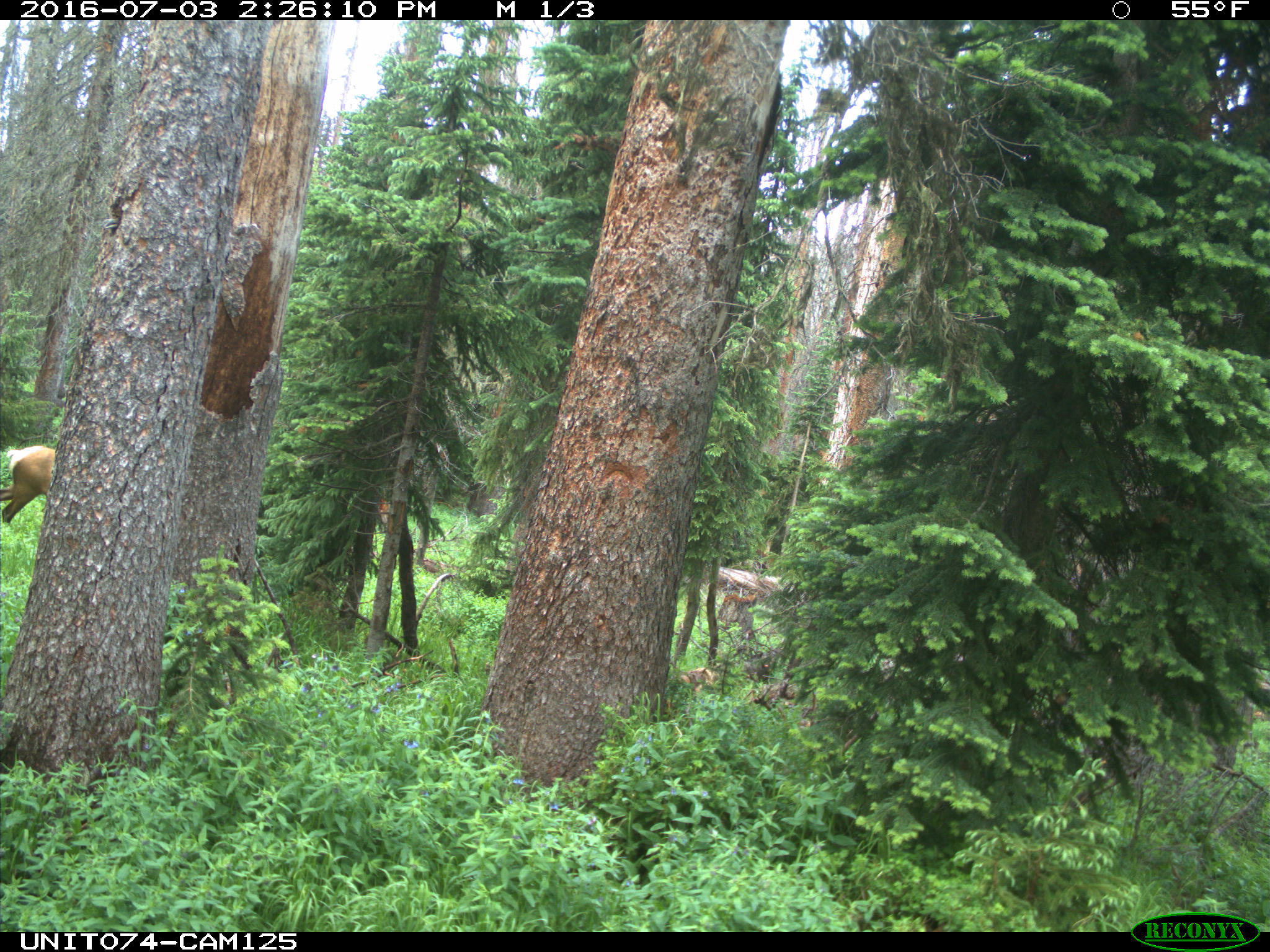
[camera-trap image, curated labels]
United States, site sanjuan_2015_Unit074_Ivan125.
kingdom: Animalia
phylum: Chordata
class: Mammalia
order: Artiodactyla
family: Cervidae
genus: Cervus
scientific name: Cervus elaphus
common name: red deer